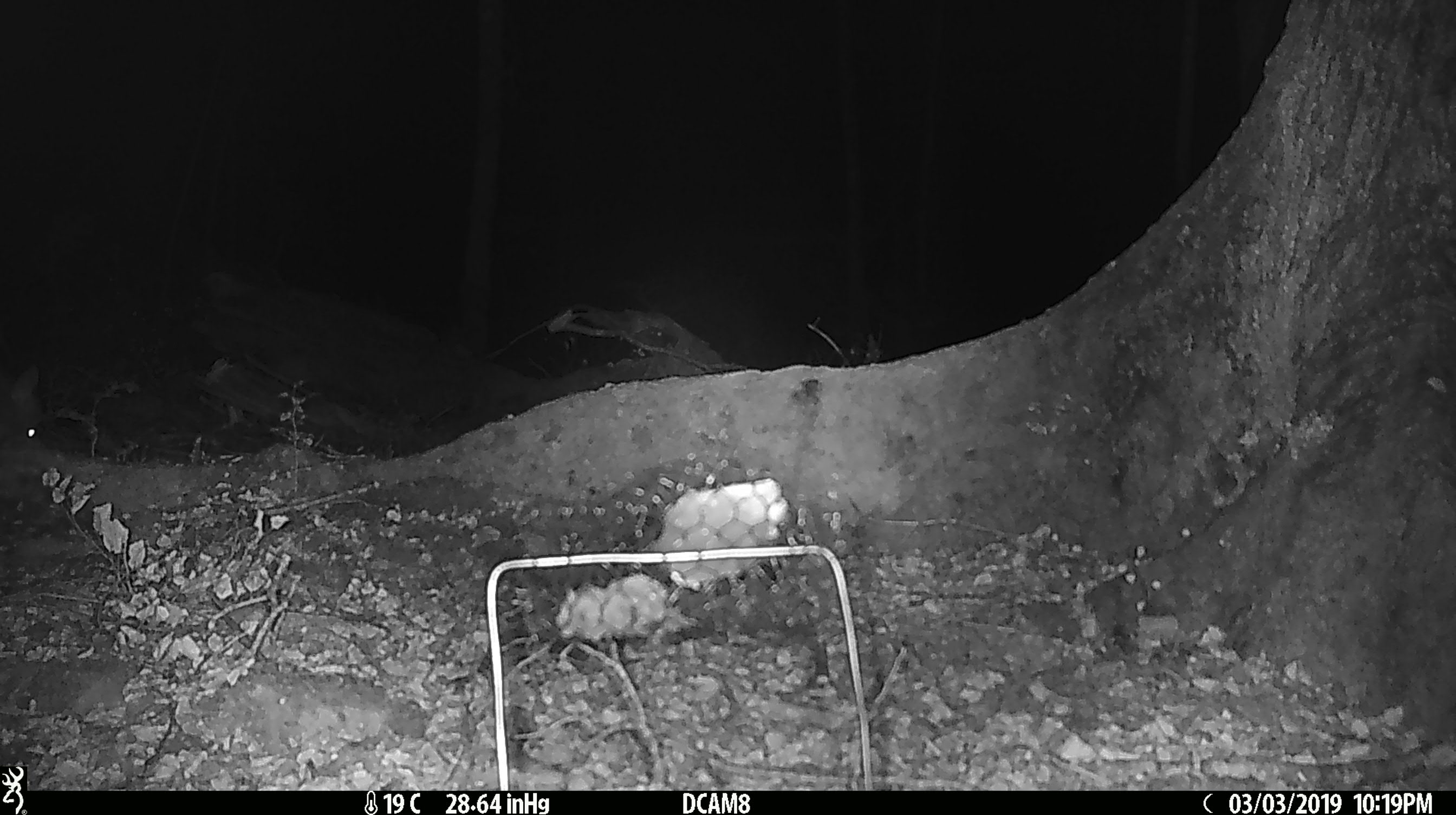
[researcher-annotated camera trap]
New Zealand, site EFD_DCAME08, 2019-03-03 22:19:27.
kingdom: Animalia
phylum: Chordata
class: Mammalia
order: Diprotodontia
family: Phalangeridae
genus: Trichosurus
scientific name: Trichosurus vulpecula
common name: common brushtail possum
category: possum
Possum (common brushtail possum) (Trichosurus vulpecula).